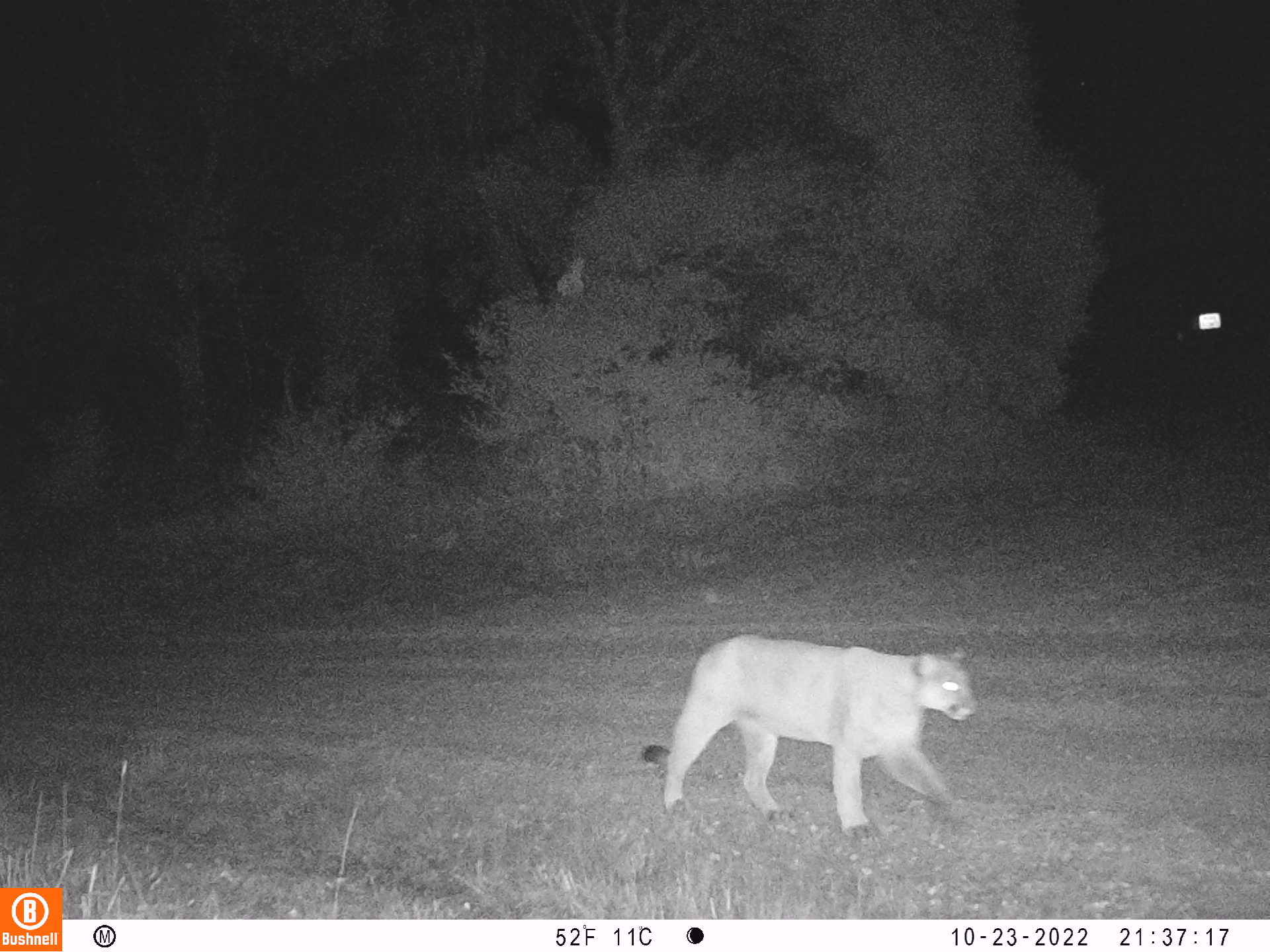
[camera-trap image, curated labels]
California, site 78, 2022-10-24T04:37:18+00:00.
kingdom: Animalia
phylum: Chordata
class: Mammalia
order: Carnivora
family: Felidae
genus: Puma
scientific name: Puma concolor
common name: puma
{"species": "puma (Puma concolor)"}